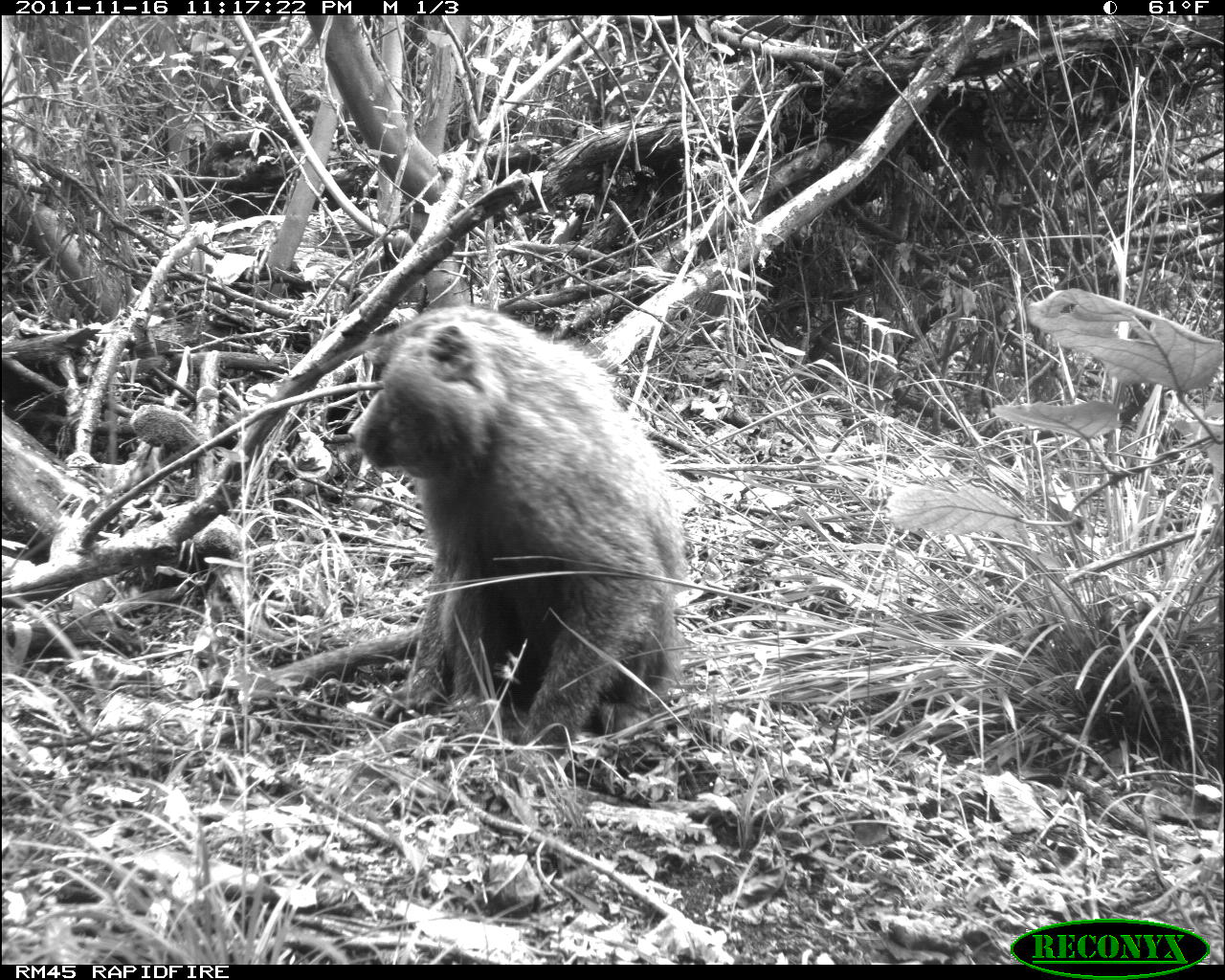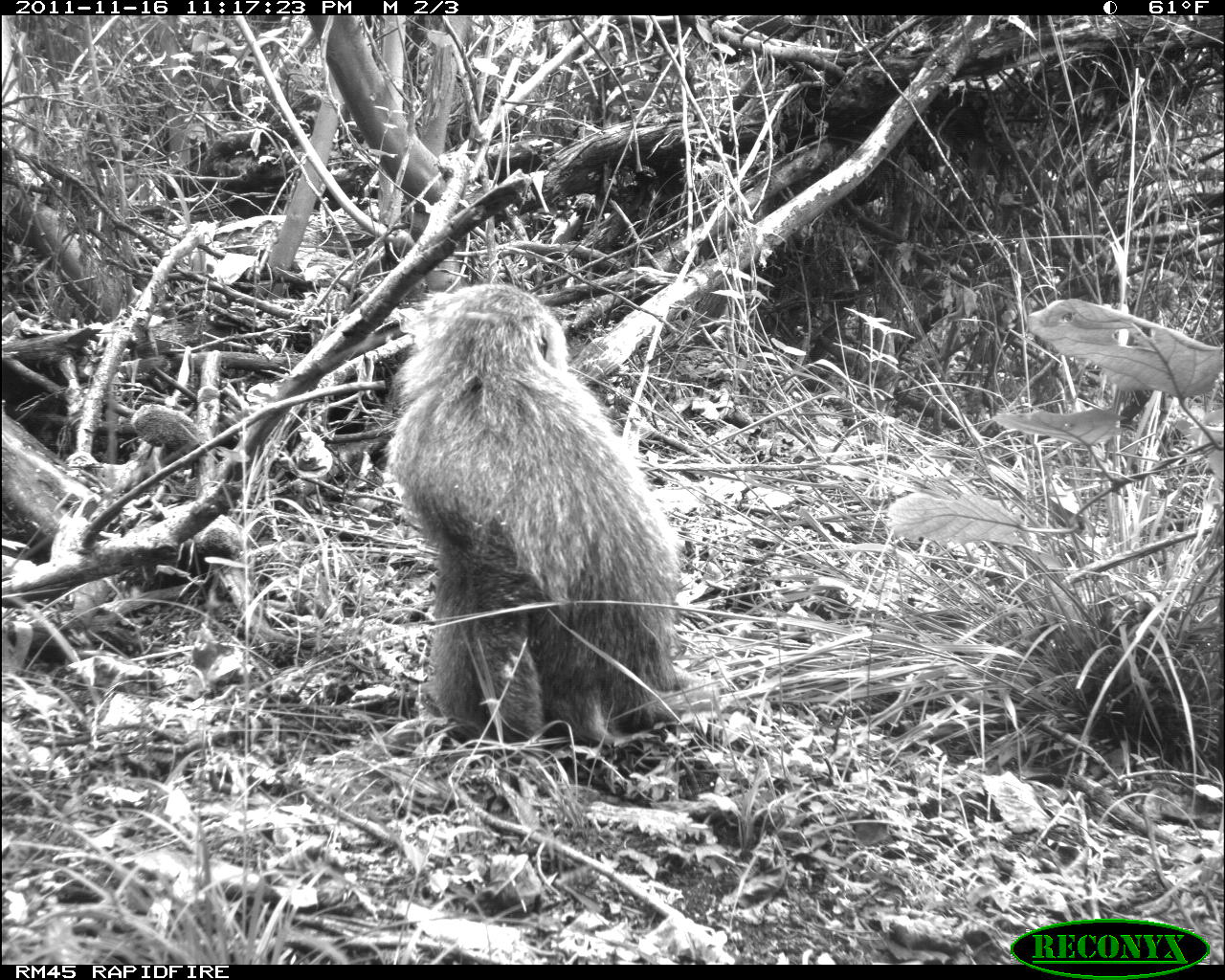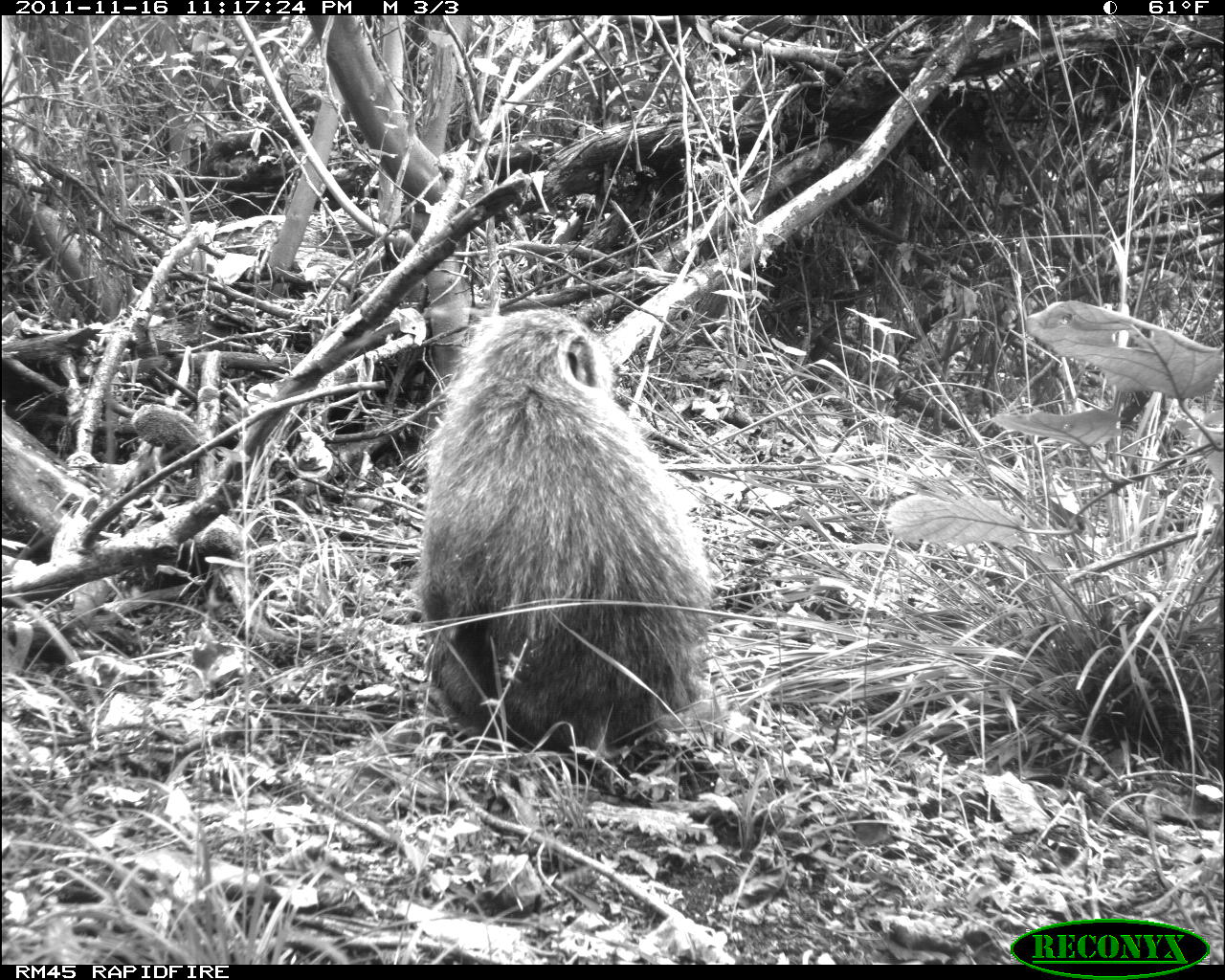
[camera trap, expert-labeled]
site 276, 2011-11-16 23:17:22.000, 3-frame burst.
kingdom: Animalia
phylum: Chordata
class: Mammalia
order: Primates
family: Cercopithecidae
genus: Papio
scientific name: Papio anubis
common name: olive baboon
Papio anubis (olive baboon), count 1.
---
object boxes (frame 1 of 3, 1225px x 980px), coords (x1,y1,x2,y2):
papio anubis: (233,304,689,768)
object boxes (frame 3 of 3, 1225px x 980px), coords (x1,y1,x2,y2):
papio anubis: (413,307,729,757)